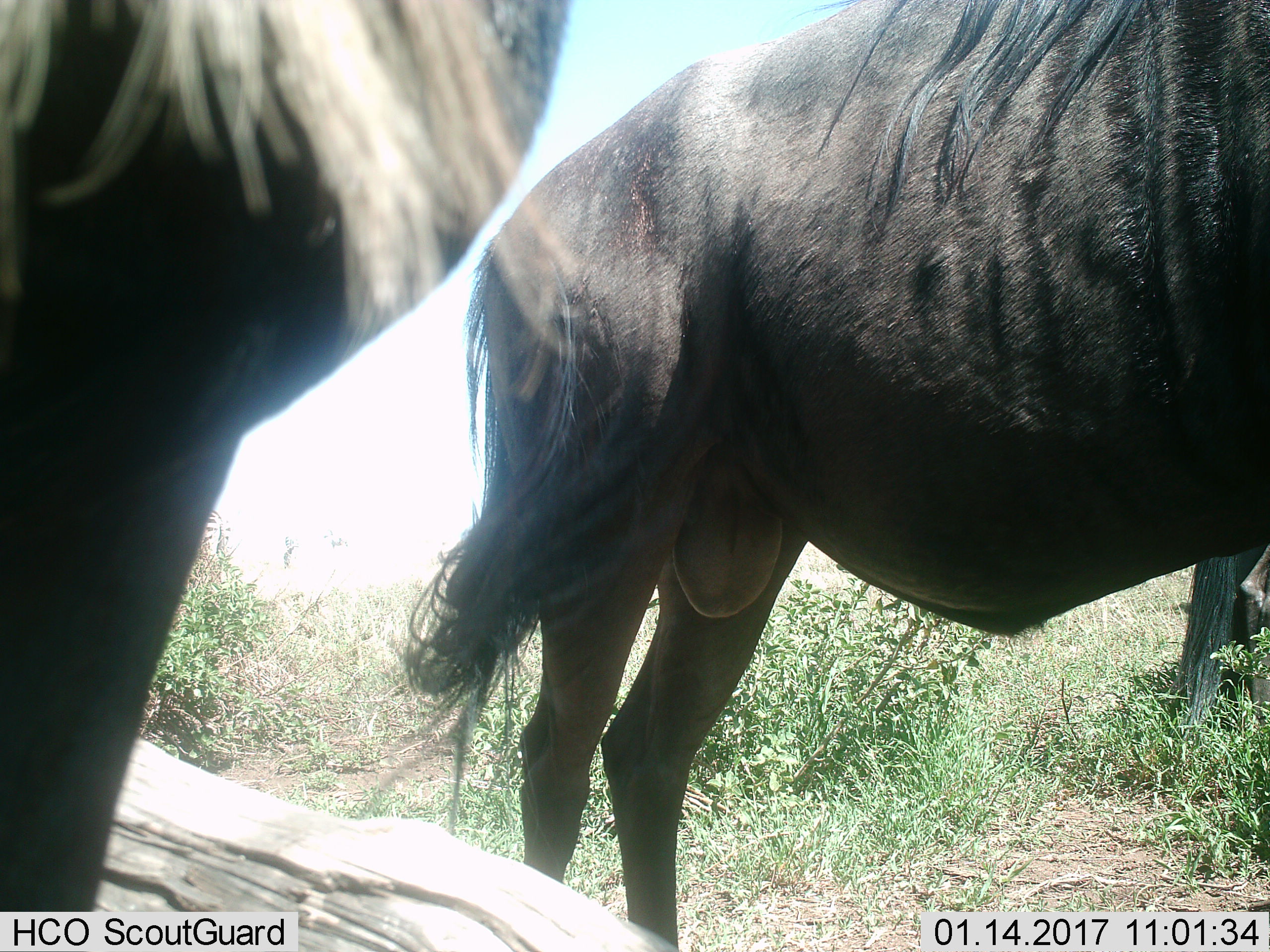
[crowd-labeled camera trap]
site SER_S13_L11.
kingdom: Animalia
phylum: Chordata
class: Mammalia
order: Artiodactyla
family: Bovidae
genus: Connochaetes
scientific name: Connochaetes taurinus taurinus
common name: blue wildebeest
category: wildebeestblue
Wildebeestblue (blue wildebeest) (Connochaetes taurinus taurinus), count 3. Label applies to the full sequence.